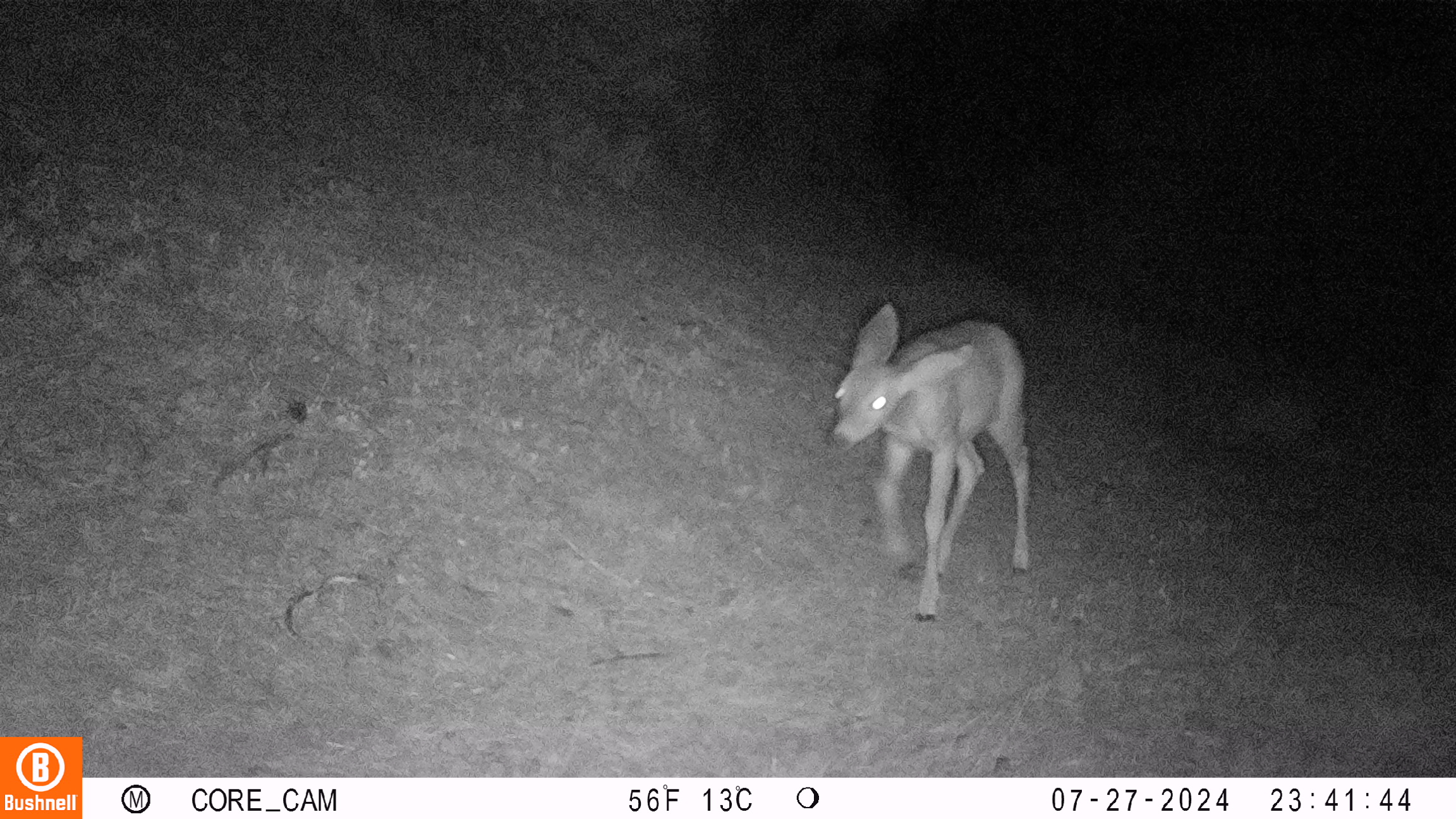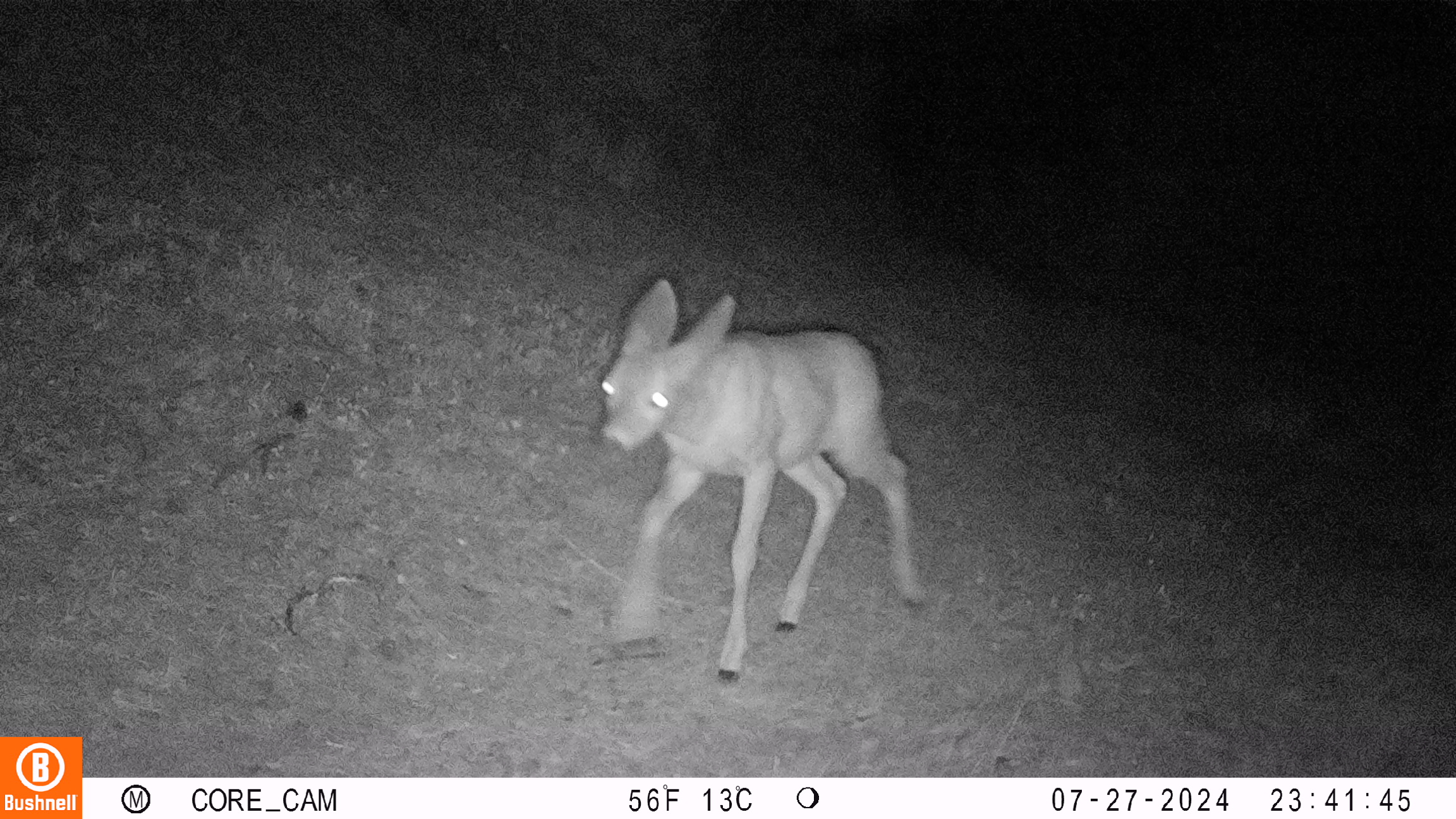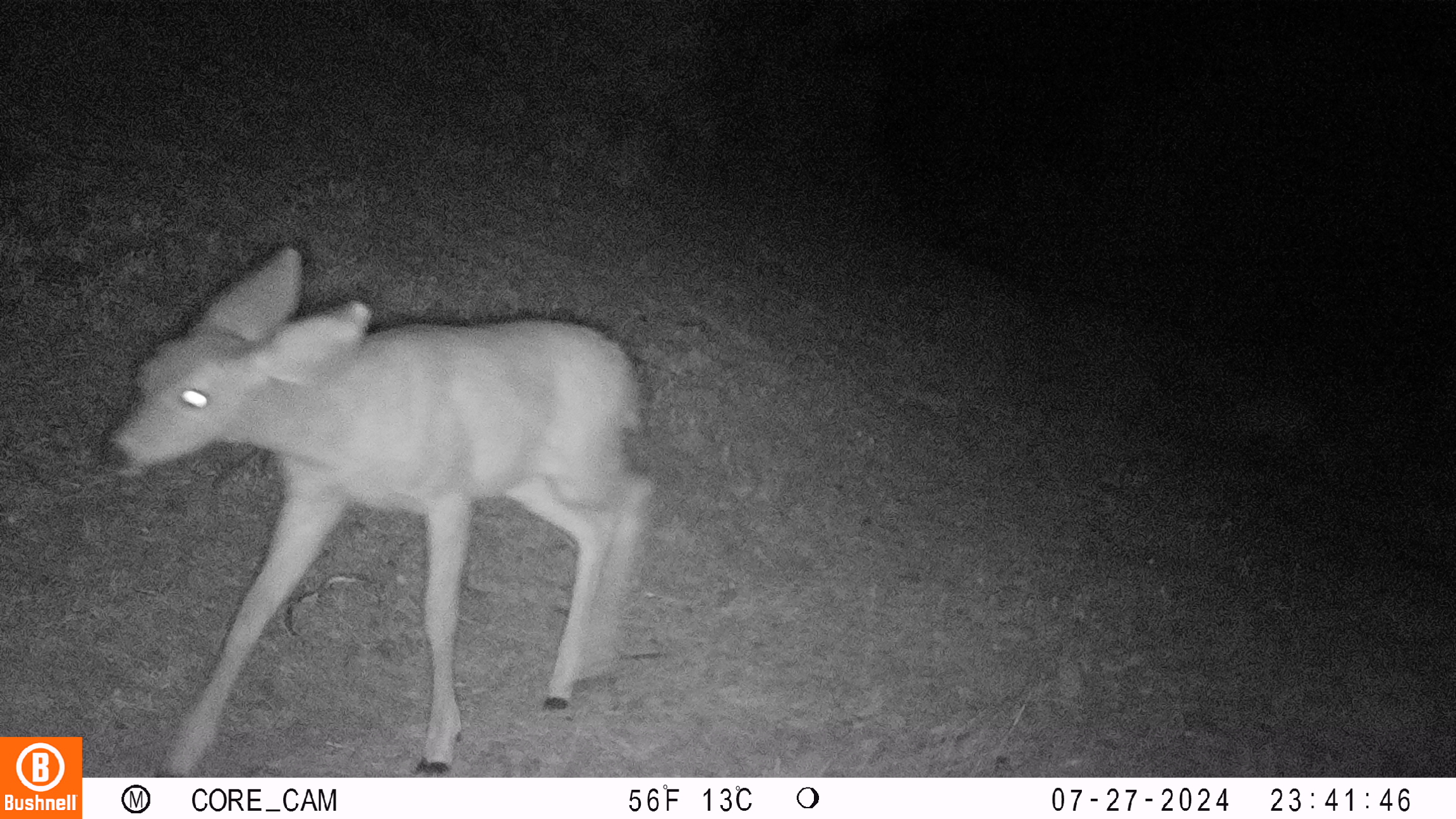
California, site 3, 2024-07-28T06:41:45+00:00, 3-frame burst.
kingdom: Animalia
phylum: Chordata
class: Mammalia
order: Artiodactyla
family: Cervidae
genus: Odocoileus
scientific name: Odocoileus hemionus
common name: mule deer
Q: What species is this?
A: Mule deer (Odocoileus hemionus).